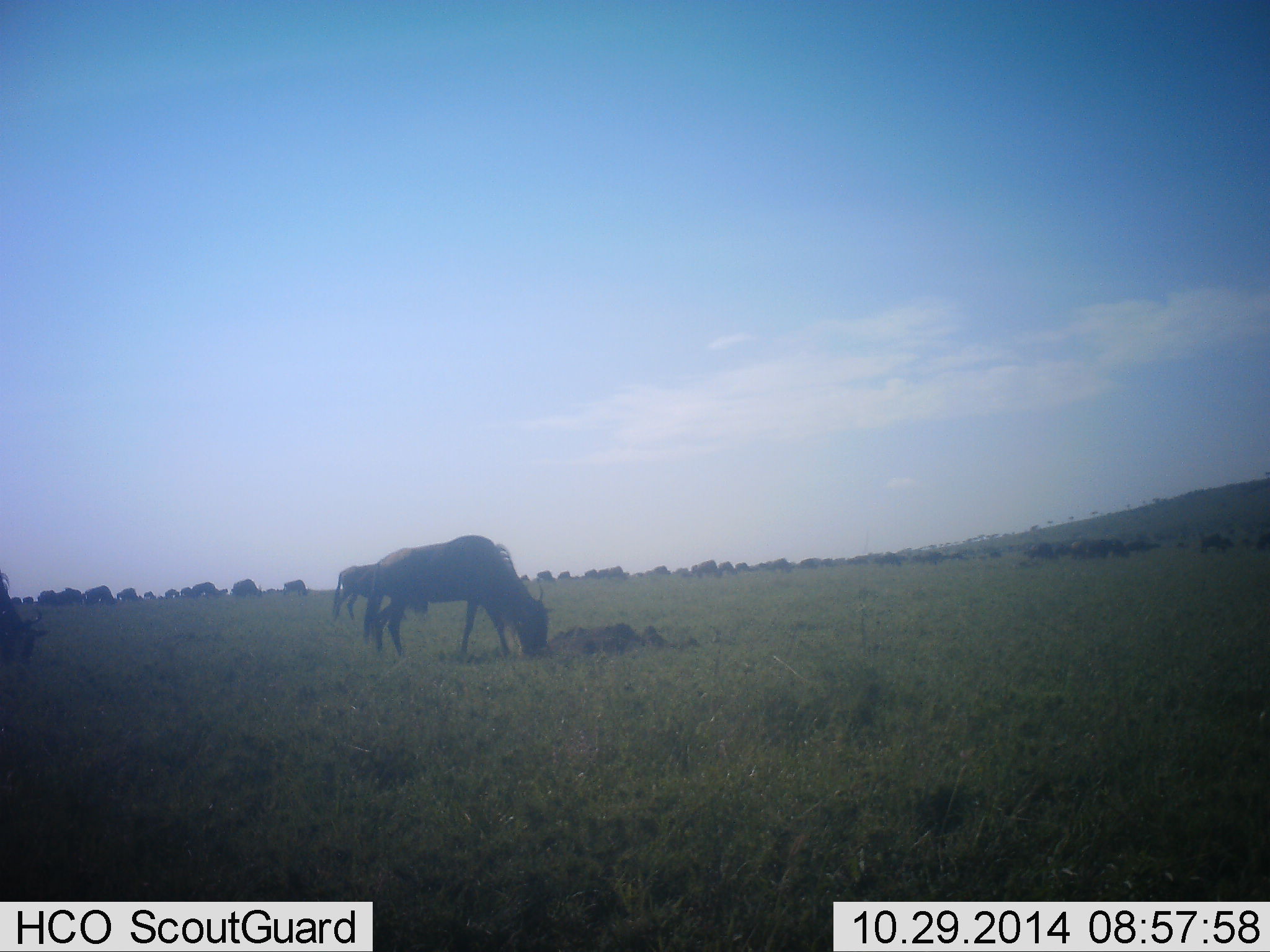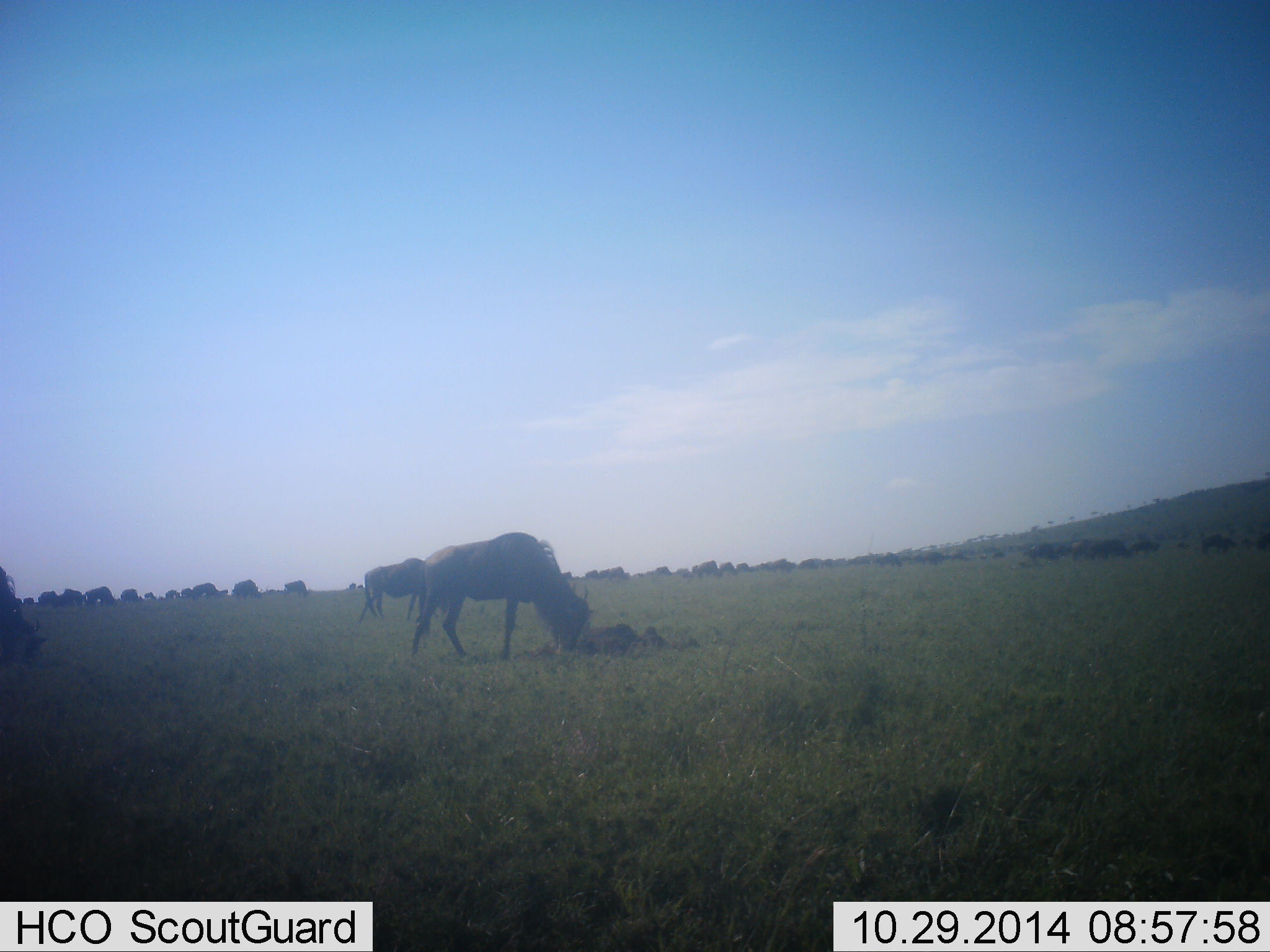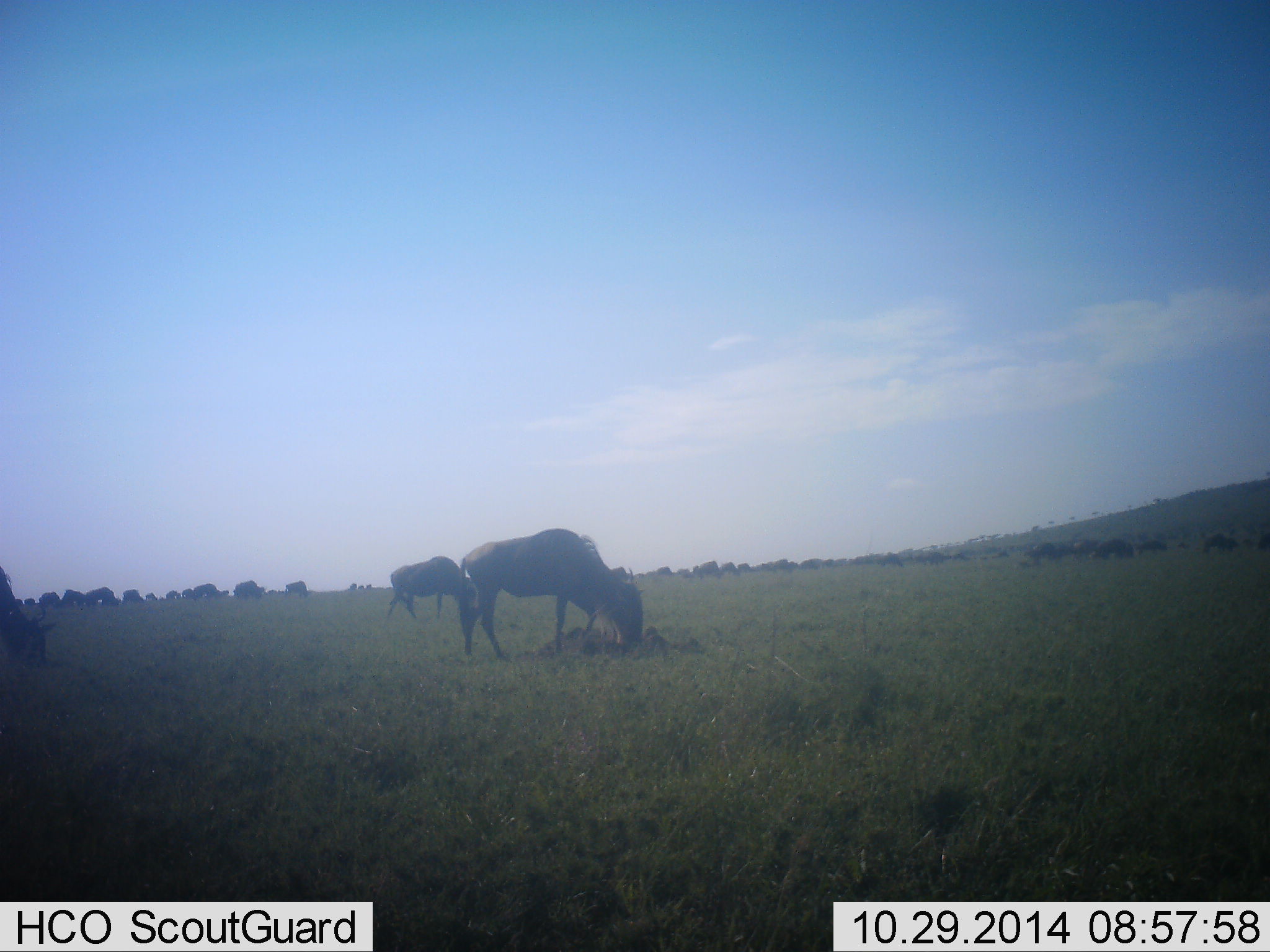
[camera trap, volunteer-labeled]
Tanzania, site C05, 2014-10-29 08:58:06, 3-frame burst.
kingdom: Animalia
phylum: Chordata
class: Mammalia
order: Artiodactyla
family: Bovidae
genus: Connochaetes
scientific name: Connochaetes taurinus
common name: blue wildebeest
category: wildebeest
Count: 11-50.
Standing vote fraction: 40%.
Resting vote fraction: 0%.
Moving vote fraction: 70%.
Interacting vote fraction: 0%.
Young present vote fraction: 0%.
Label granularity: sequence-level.